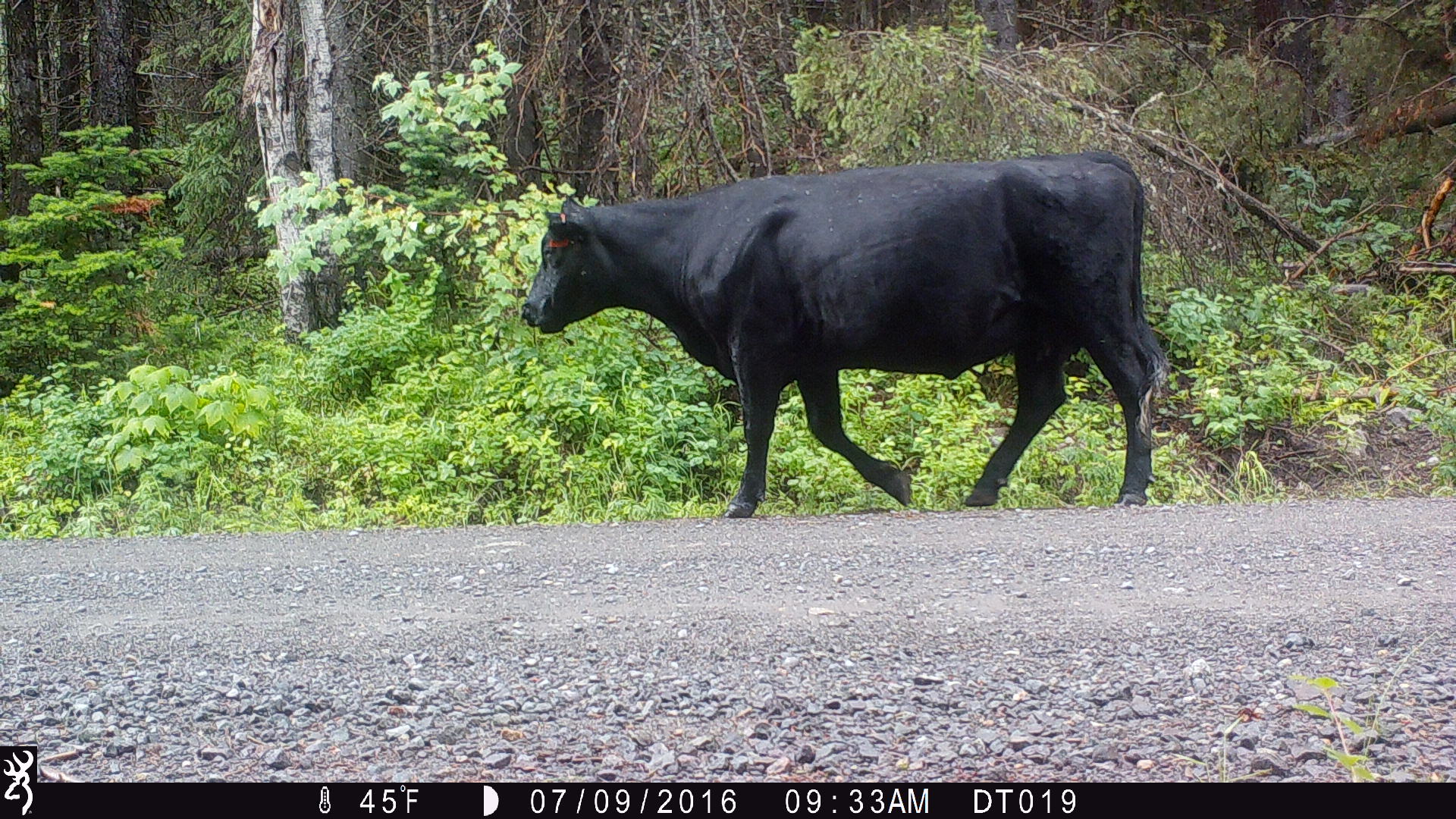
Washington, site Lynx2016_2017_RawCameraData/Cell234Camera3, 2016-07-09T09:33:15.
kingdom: Animalia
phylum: Chordata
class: Mammalia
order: Artiodactyla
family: Bovidae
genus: Bos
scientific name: Bos taurus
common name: domestic cattle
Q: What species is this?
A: Domestic cattle (Bos taurus).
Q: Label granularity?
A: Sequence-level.